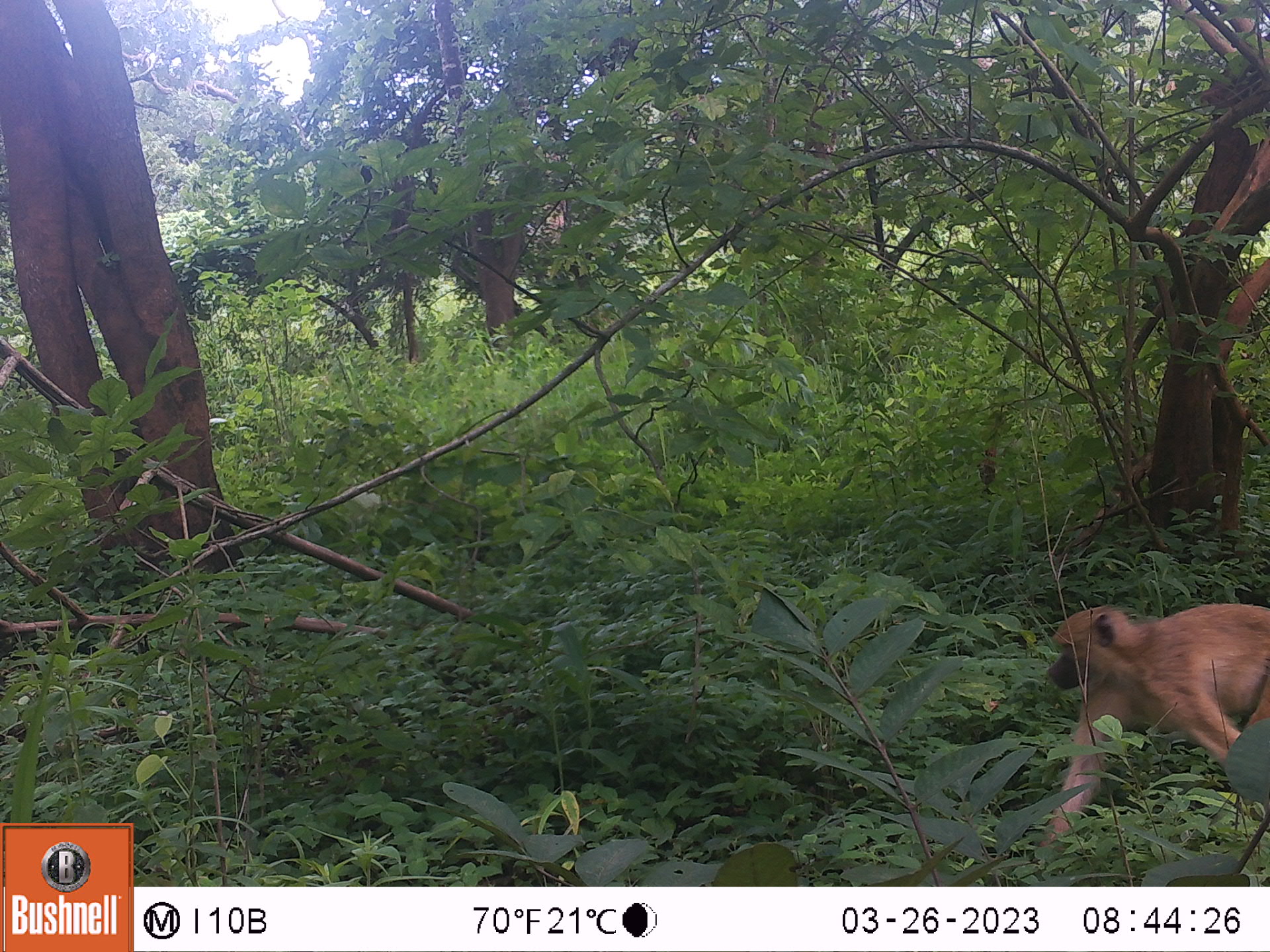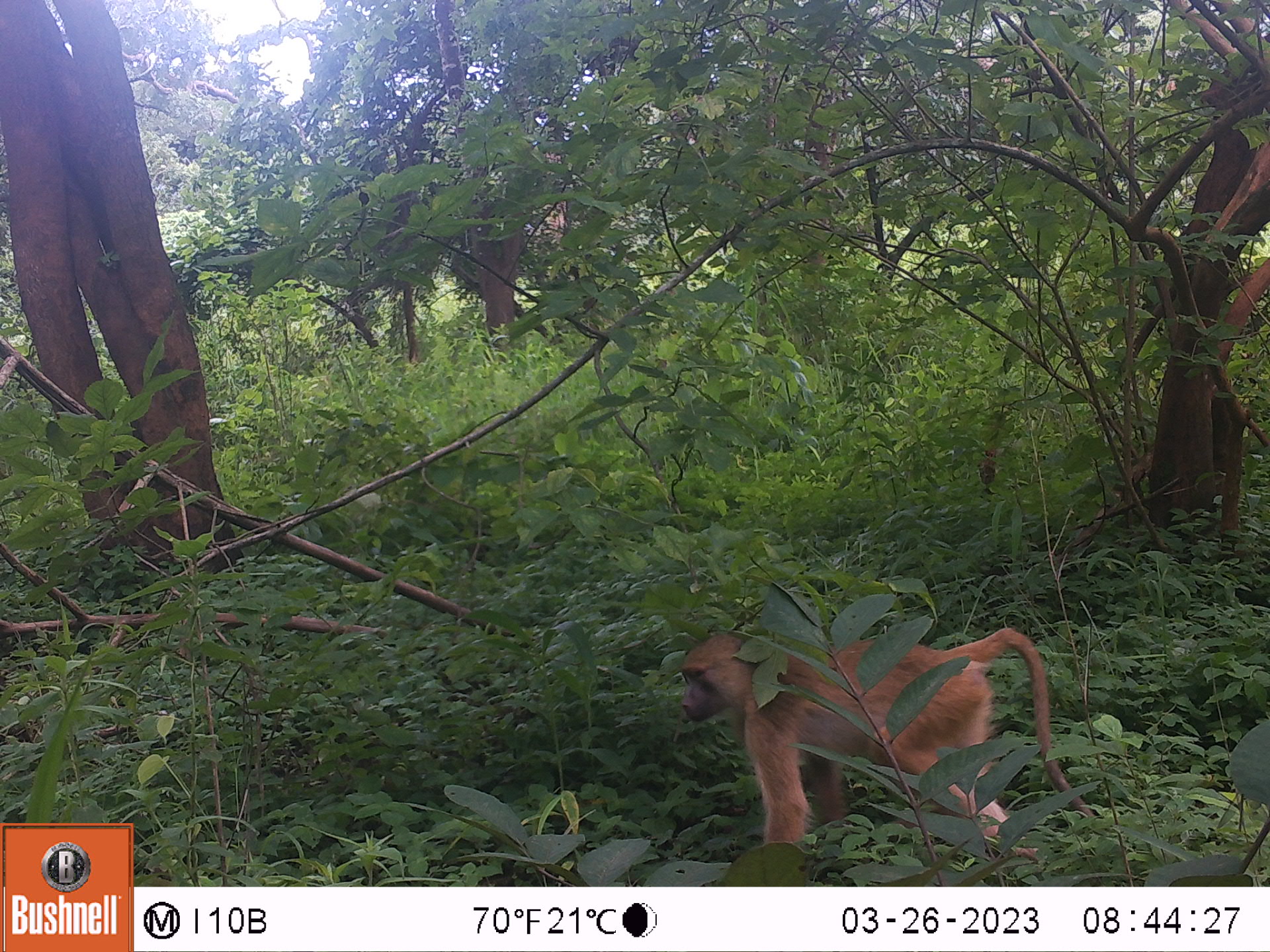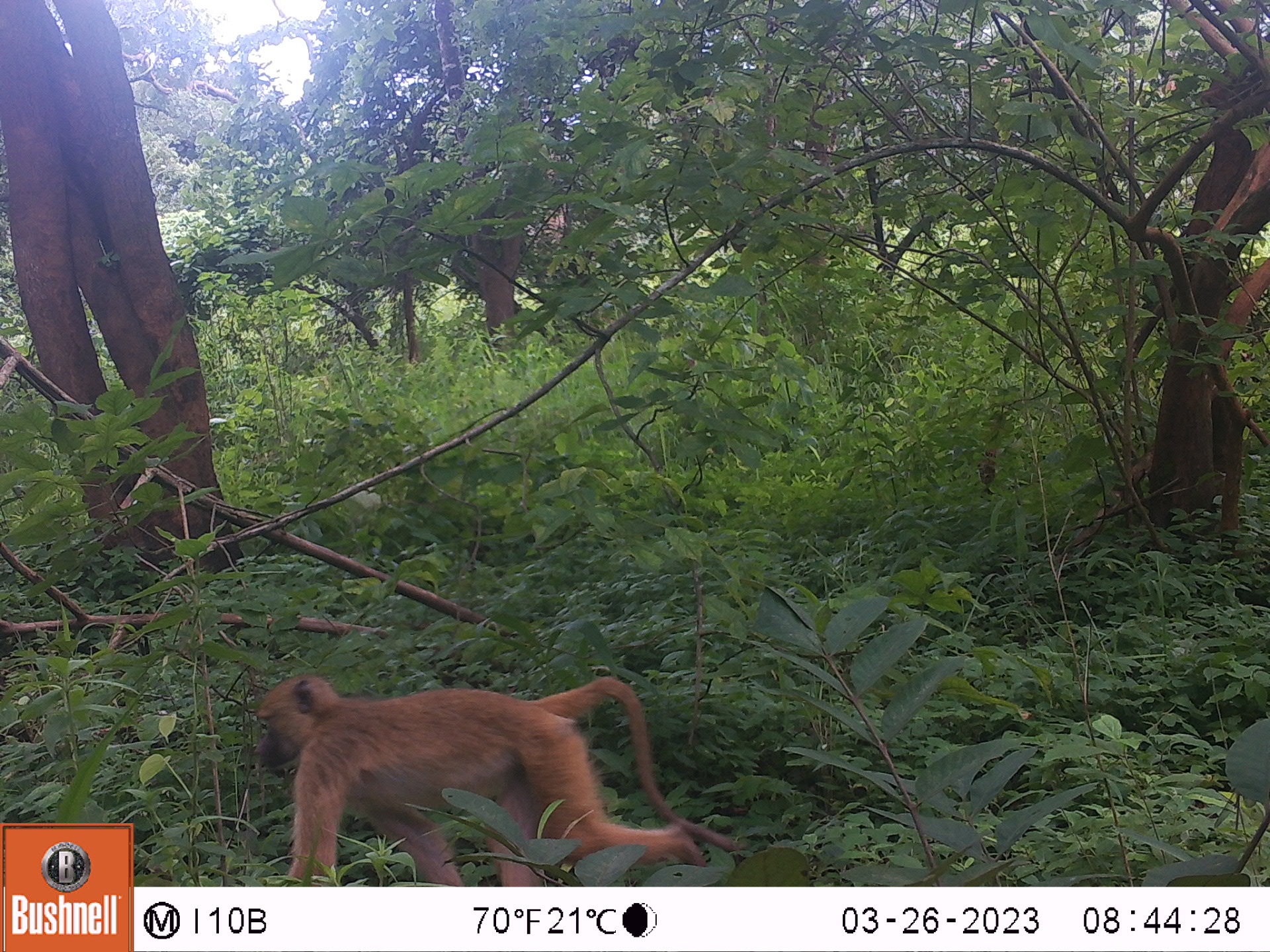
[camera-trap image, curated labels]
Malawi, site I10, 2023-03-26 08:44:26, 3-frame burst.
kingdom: Animalia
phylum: Chordata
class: Mammalia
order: Primates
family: Cercopithecidae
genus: Papio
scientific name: Papio cynocephalus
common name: yellow baboon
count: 1